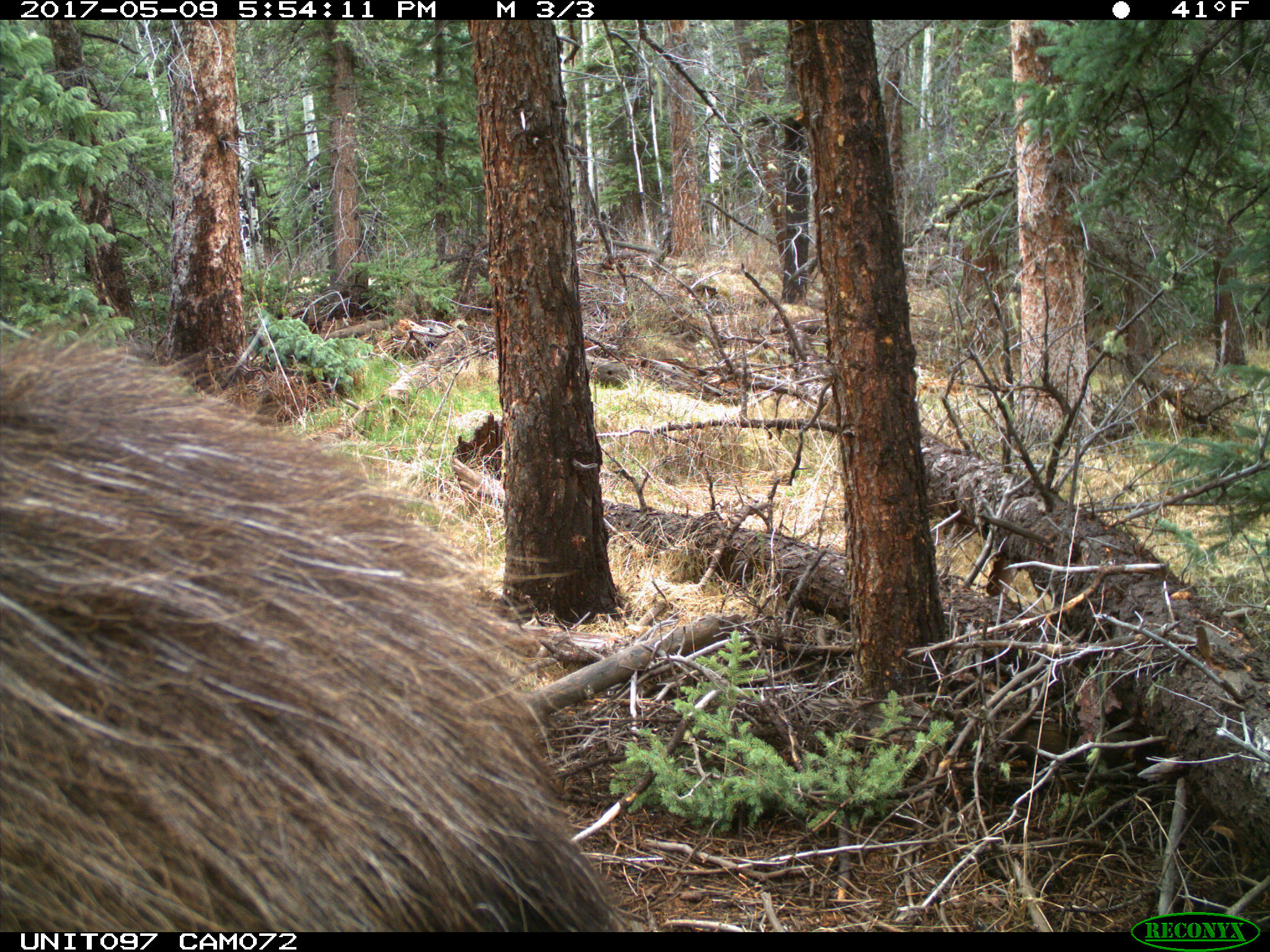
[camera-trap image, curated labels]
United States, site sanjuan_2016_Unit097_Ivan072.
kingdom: Animalia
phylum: Chordata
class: Mammalia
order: Artiodactyla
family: Cervidae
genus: Alces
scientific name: Alces alces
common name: moose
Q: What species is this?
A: Alces alces (moose).